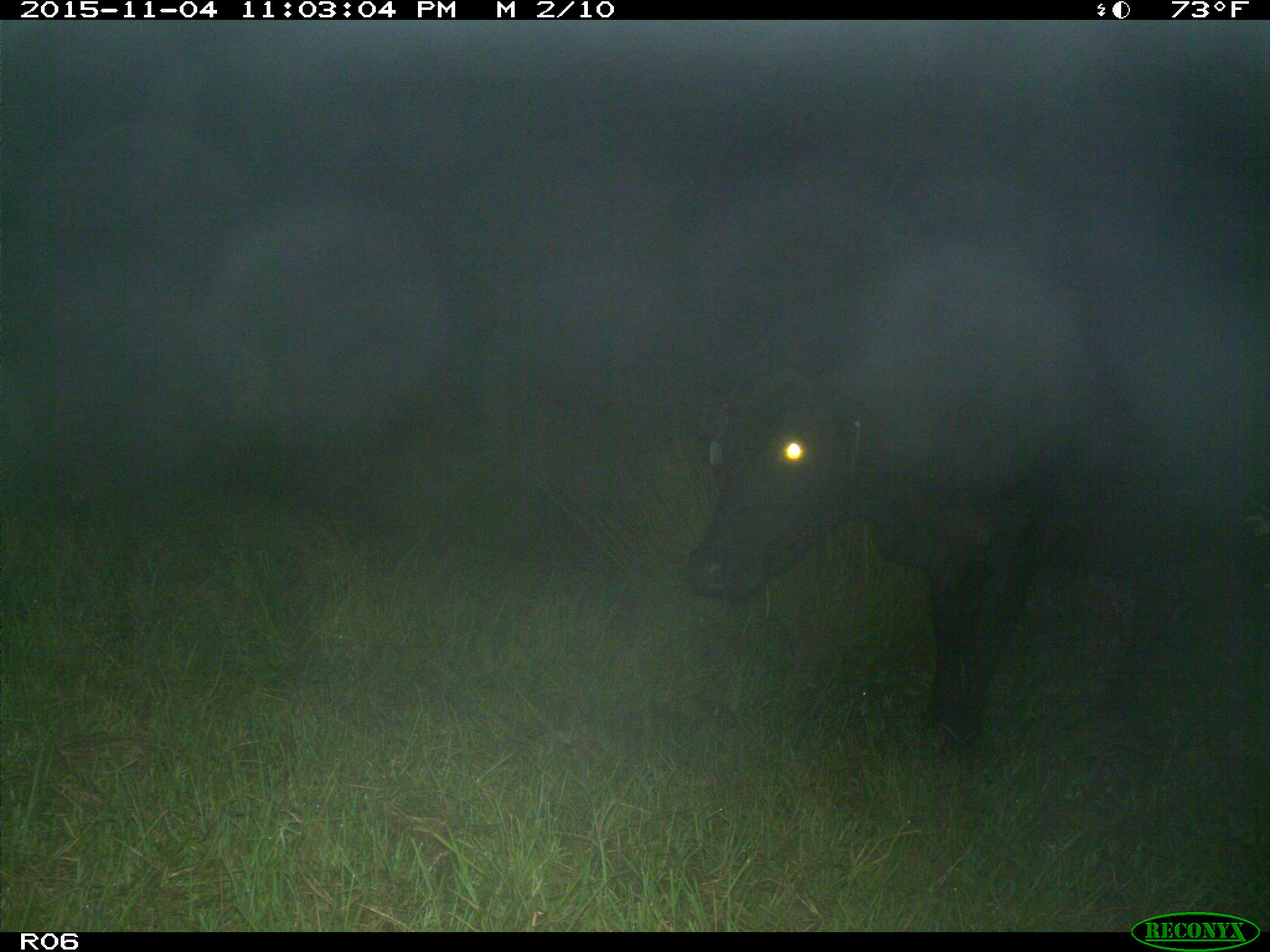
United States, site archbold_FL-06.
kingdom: Animalia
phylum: Chordata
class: Mammalia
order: Artiodactyla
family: Bovidae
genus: Bos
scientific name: Bos taurus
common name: domestic cow